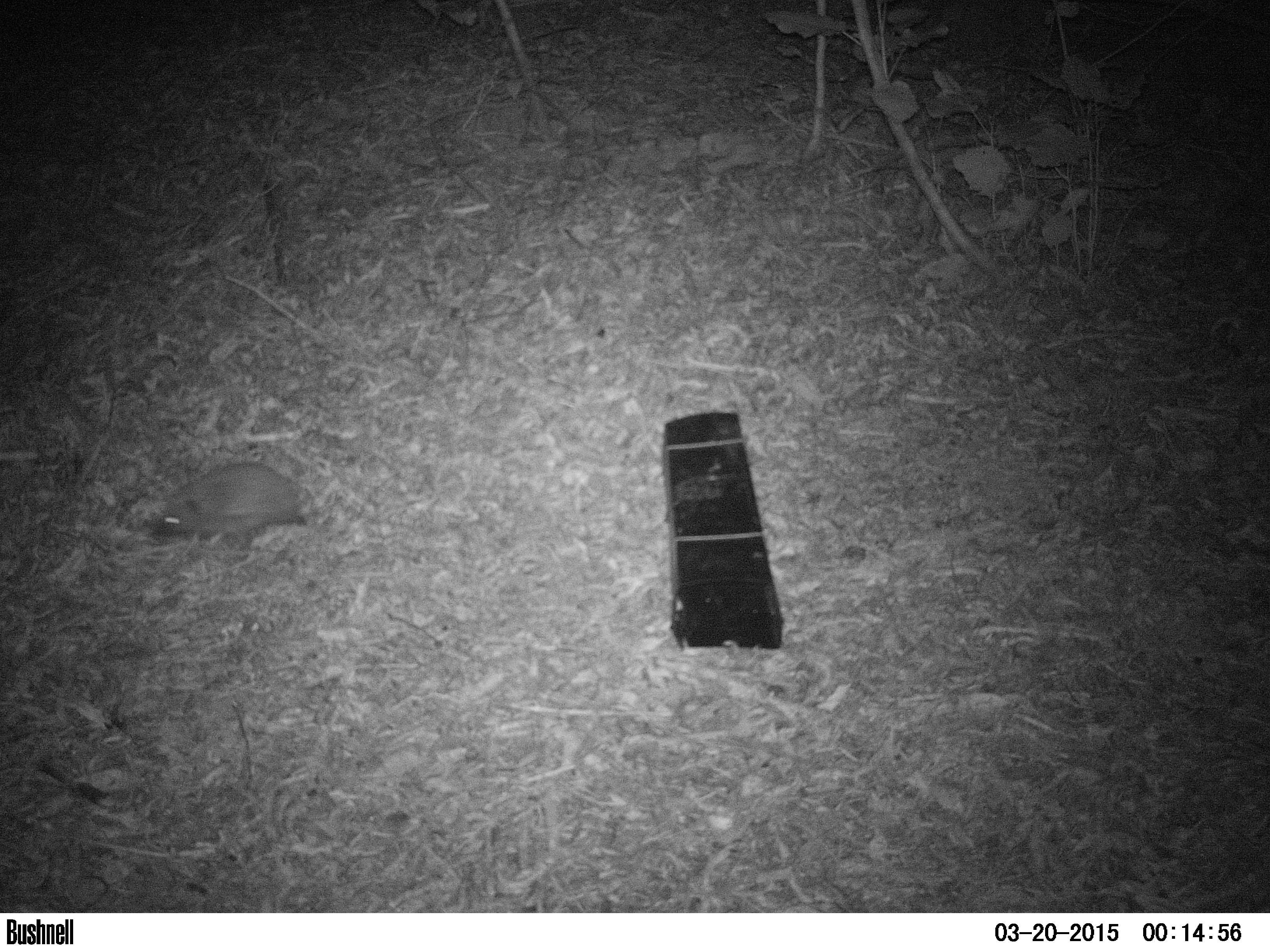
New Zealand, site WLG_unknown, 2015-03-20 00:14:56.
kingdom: Animalia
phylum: Chordata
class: Mammalia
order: Eulipotyphla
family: Erinaceidae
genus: Erinaceus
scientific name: Erinaceus europaeus europaeus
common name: european hedgehog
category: hedgehog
Hedgehog (european hedgehog) (Erinaceus europaeus europaeus).